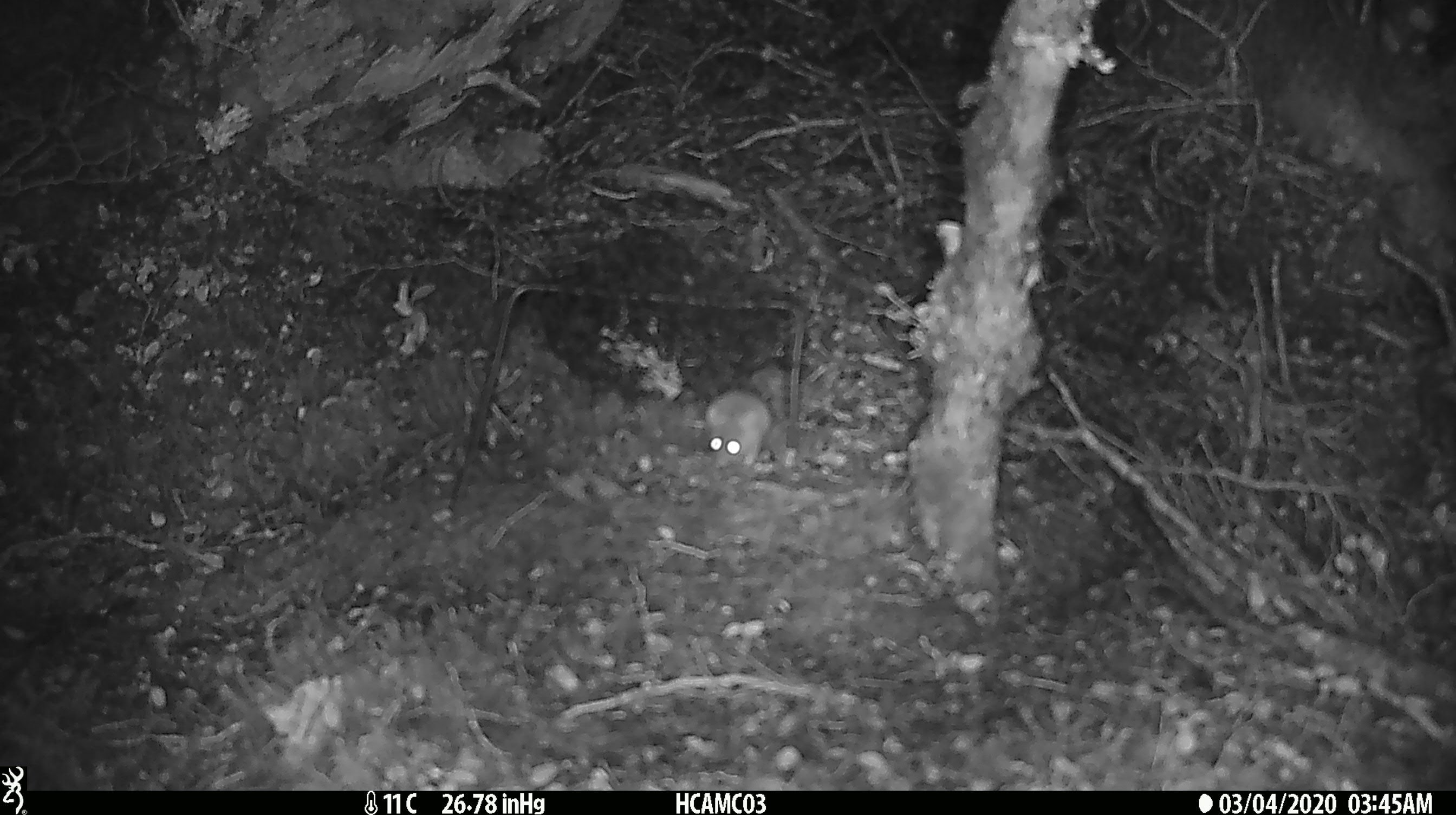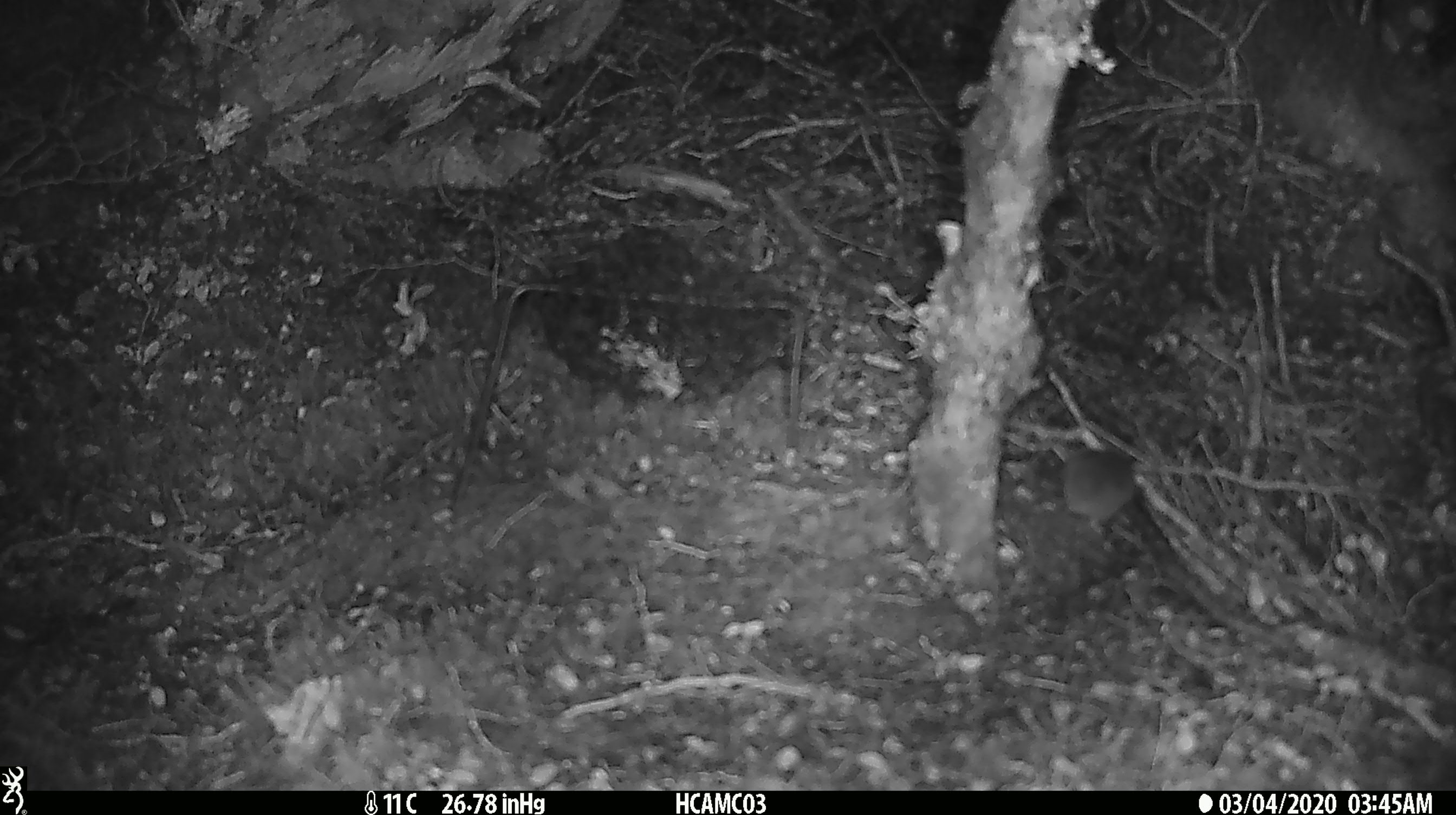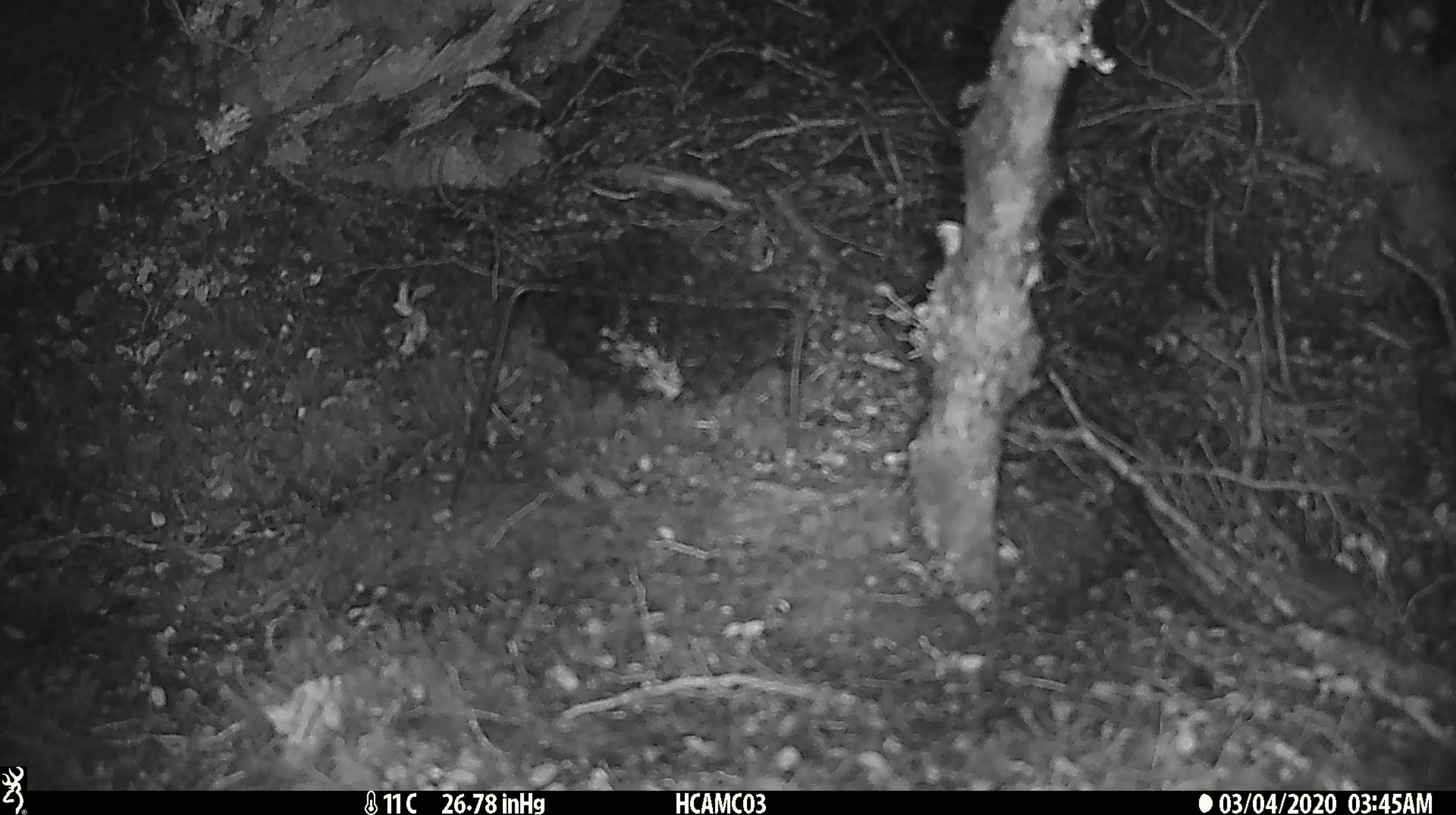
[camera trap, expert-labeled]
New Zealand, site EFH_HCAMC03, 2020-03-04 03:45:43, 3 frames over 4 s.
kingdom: Animalia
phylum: Chordata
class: Mammalia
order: Rodentia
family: Muridae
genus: Mus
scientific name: Mus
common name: mouse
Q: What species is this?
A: Mouse (Mus).